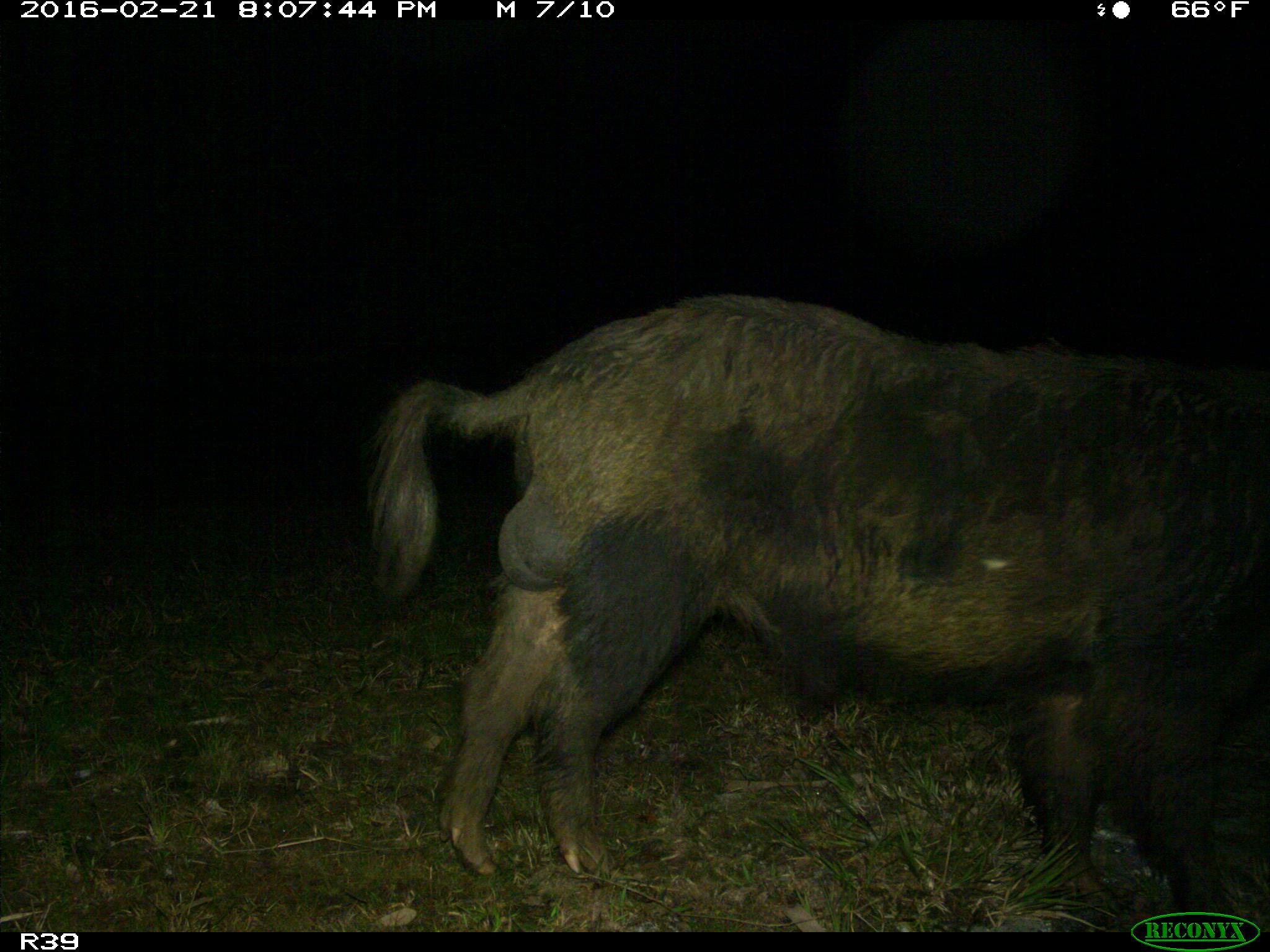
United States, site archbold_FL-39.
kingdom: Animalia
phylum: Chordata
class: Mammalia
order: Artiodactyla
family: Suidae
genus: Sus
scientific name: Sus scrofa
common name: wild boar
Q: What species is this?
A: Sus scrofa (wild boar).